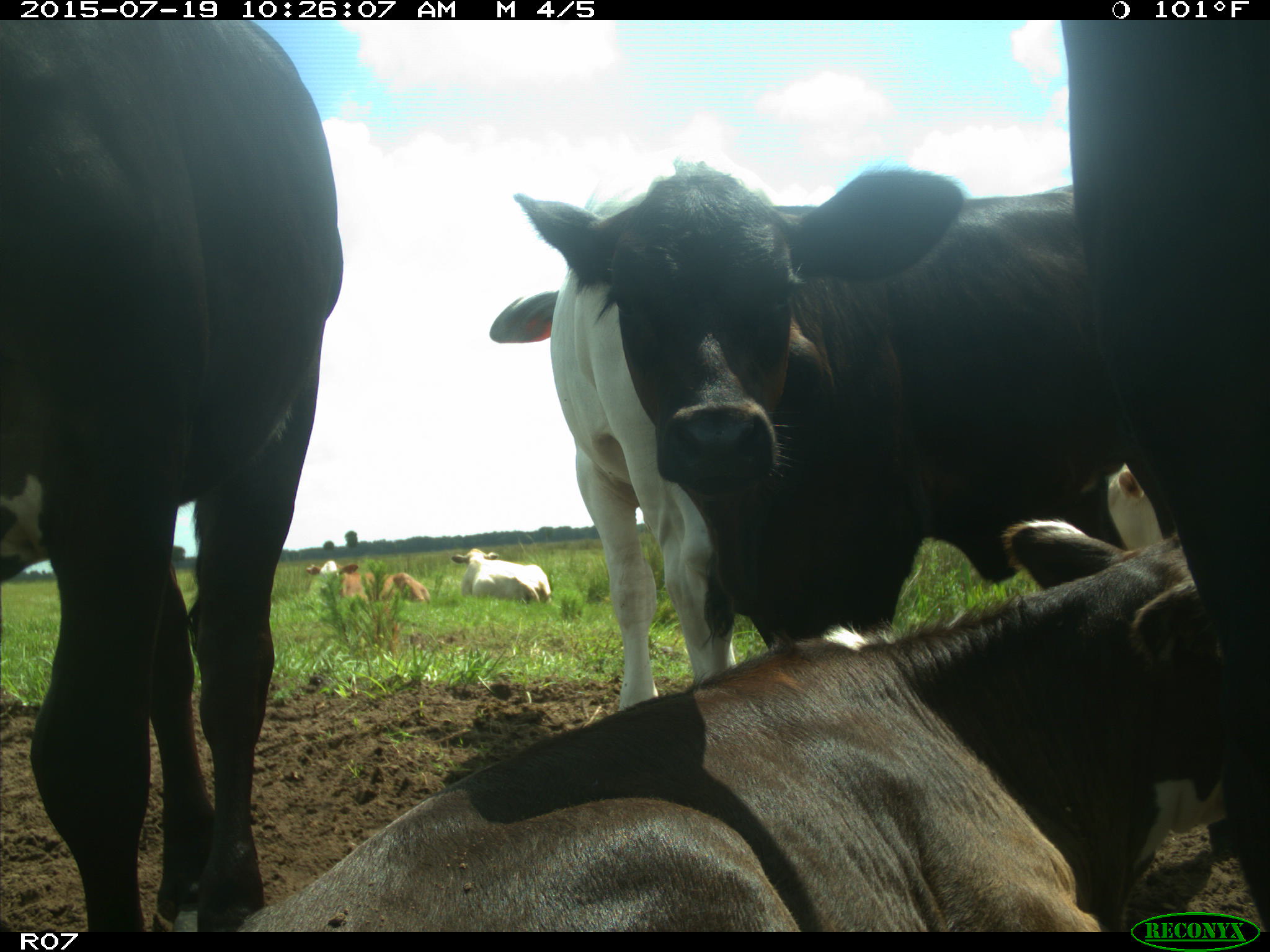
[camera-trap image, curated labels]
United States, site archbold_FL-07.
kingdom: Animalia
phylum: Chordata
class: Mammalia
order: Artiodactyla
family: Bovidae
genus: Bos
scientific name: Bos taurus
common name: domestic cow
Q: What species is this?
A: Bos taurus (domestic cow).